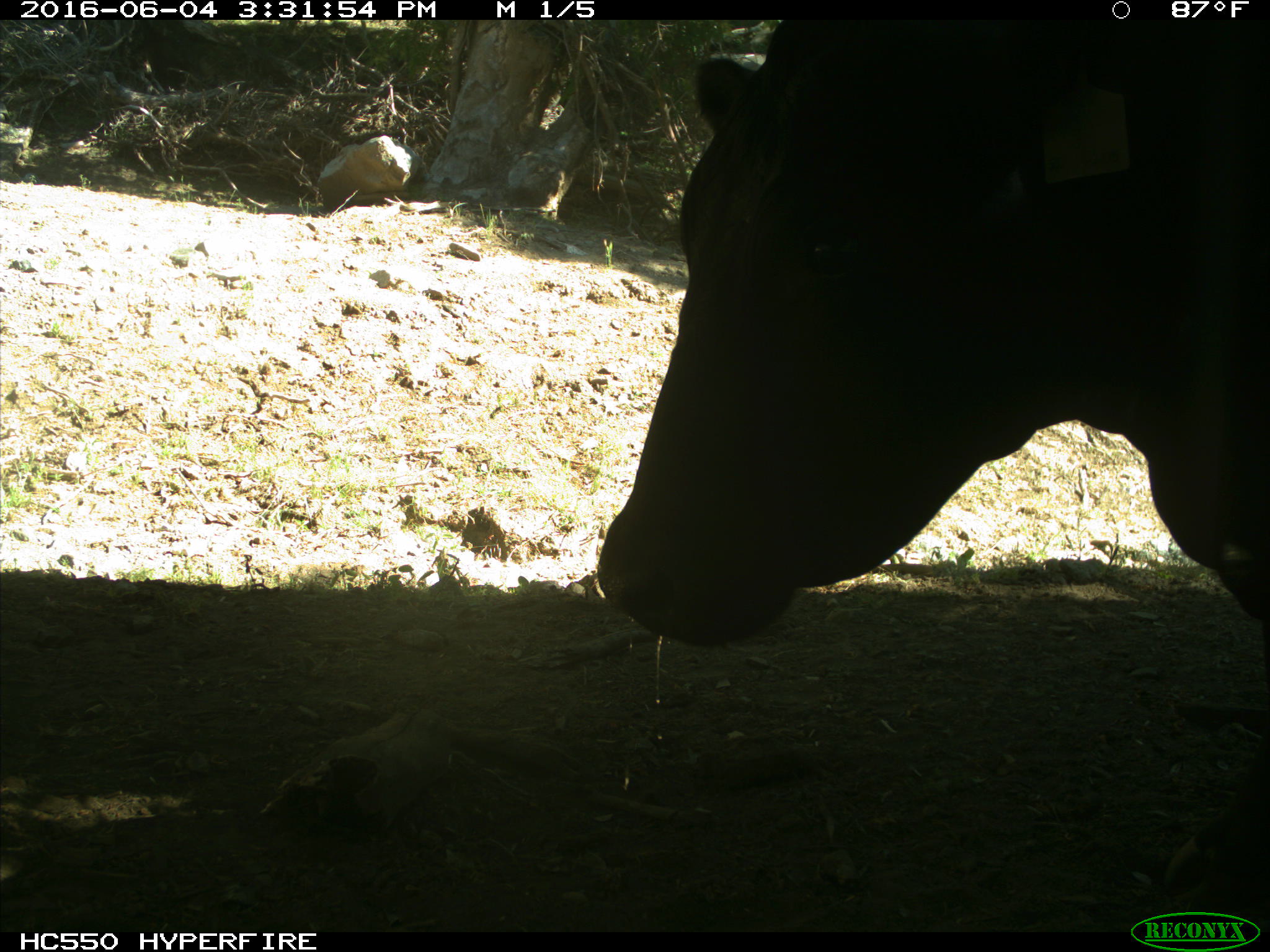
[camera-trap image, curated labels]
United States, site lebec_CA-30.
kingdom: Animalia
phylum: Chordata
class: Mammalia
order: Artiodactyla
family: Bovidae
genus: Bos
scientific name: Bos taurus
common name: domestic cow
Bos taurus (domestic cow).